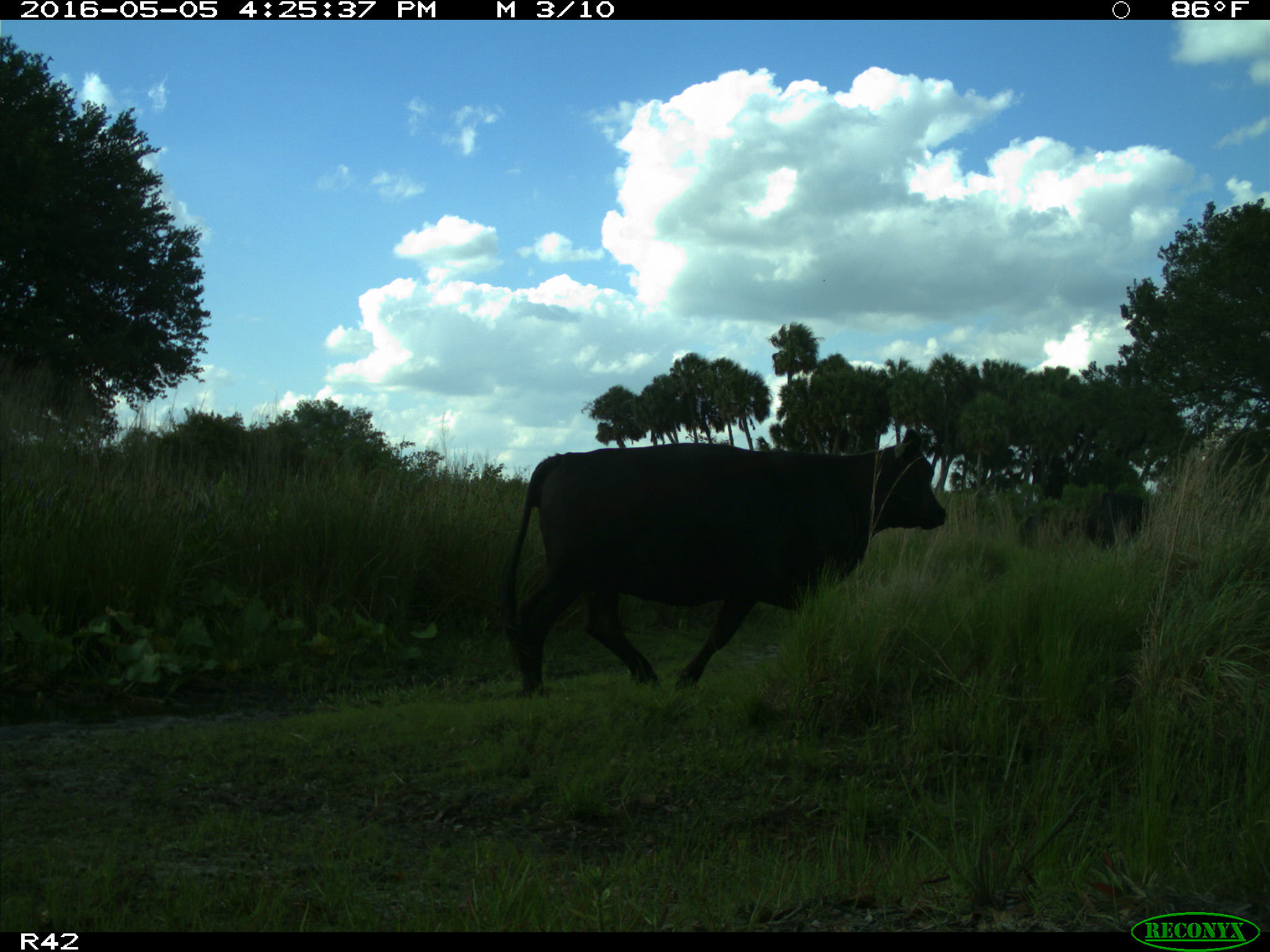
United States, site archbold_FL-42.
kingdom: Animalia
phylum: Chordata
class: Mammalia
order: Artiodactyla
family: Bovidae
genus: Bos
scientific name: Bos taurus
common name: domestic cow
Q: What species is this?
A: Bos taurus (domestic cow).